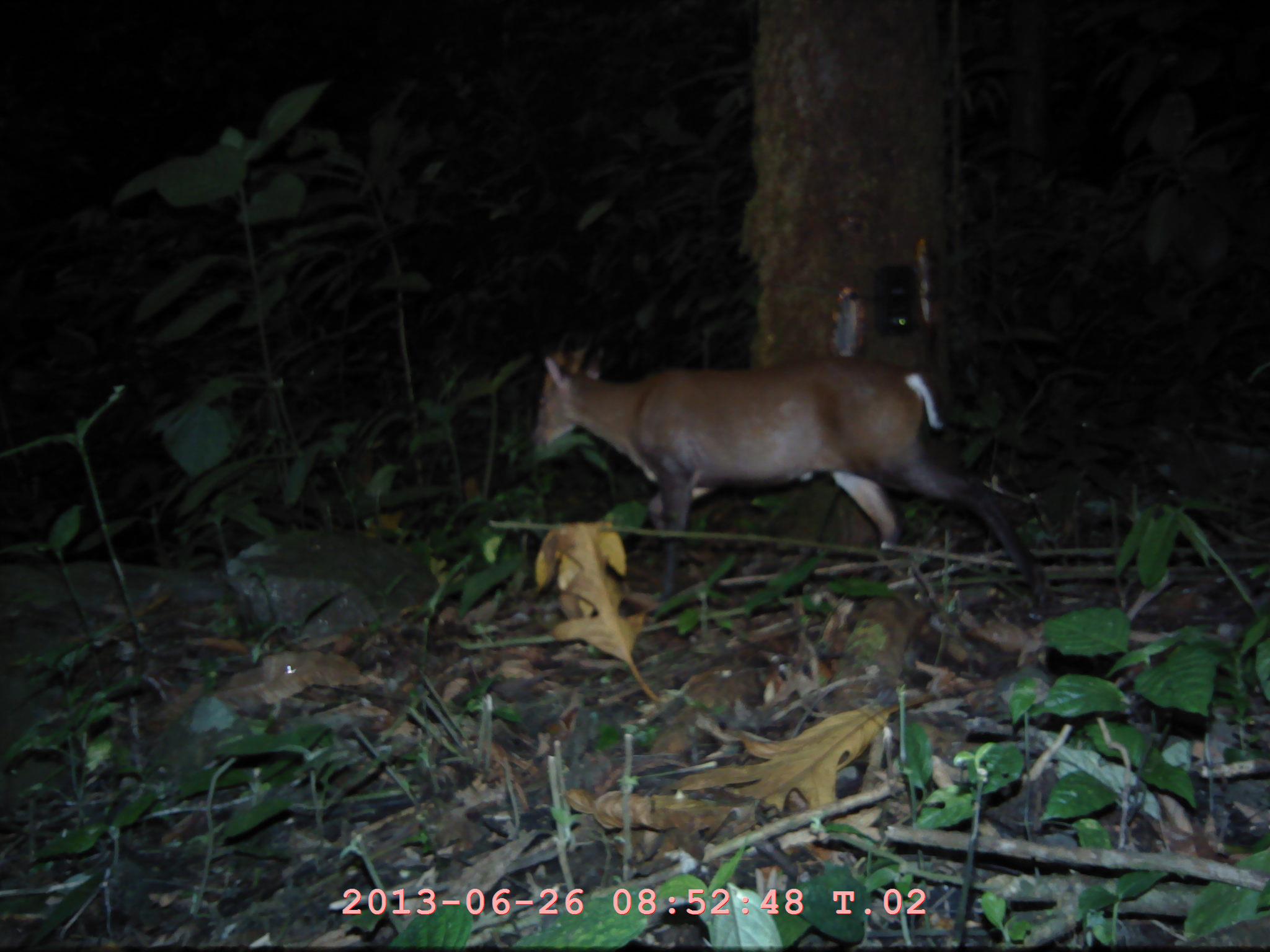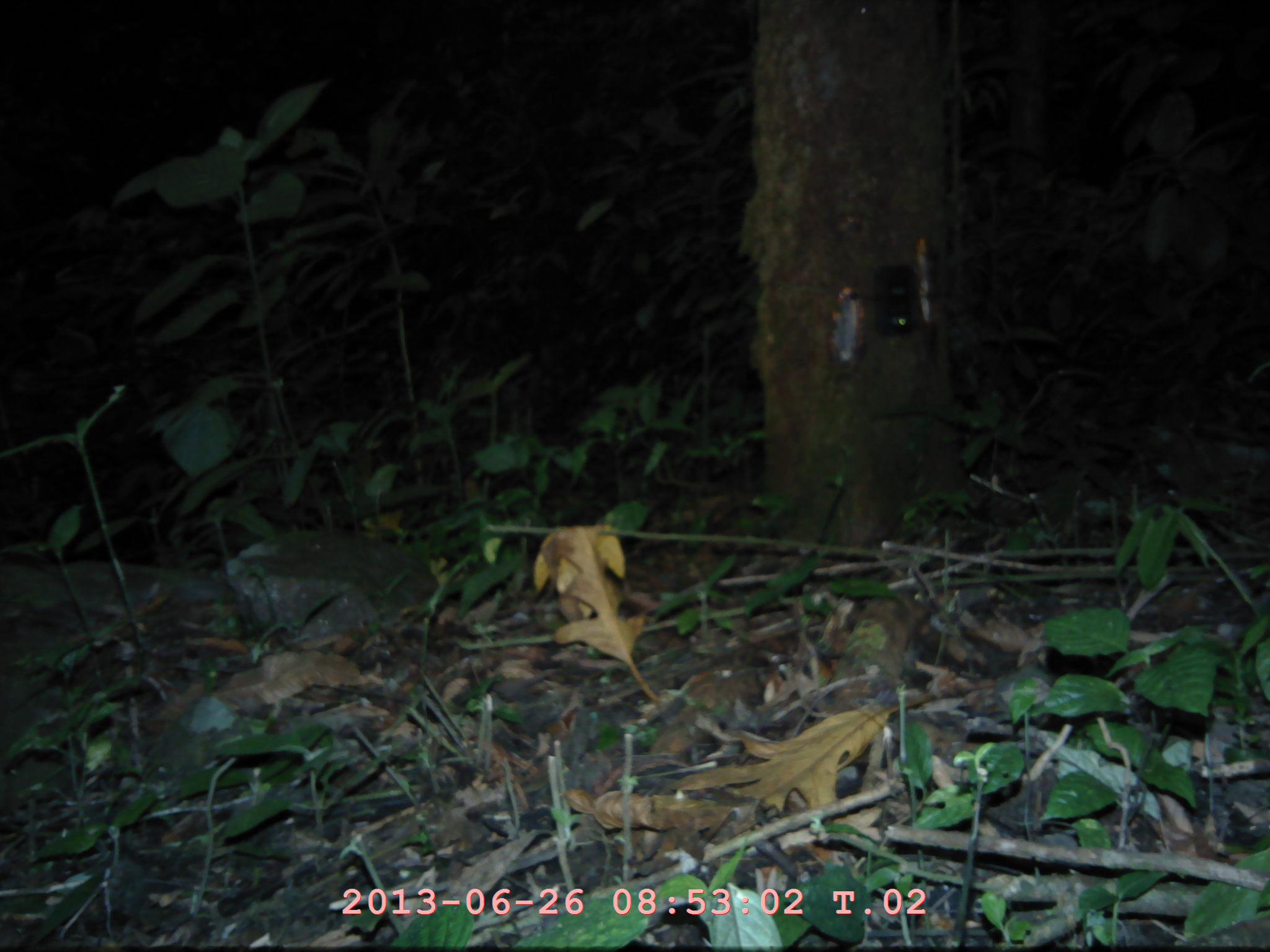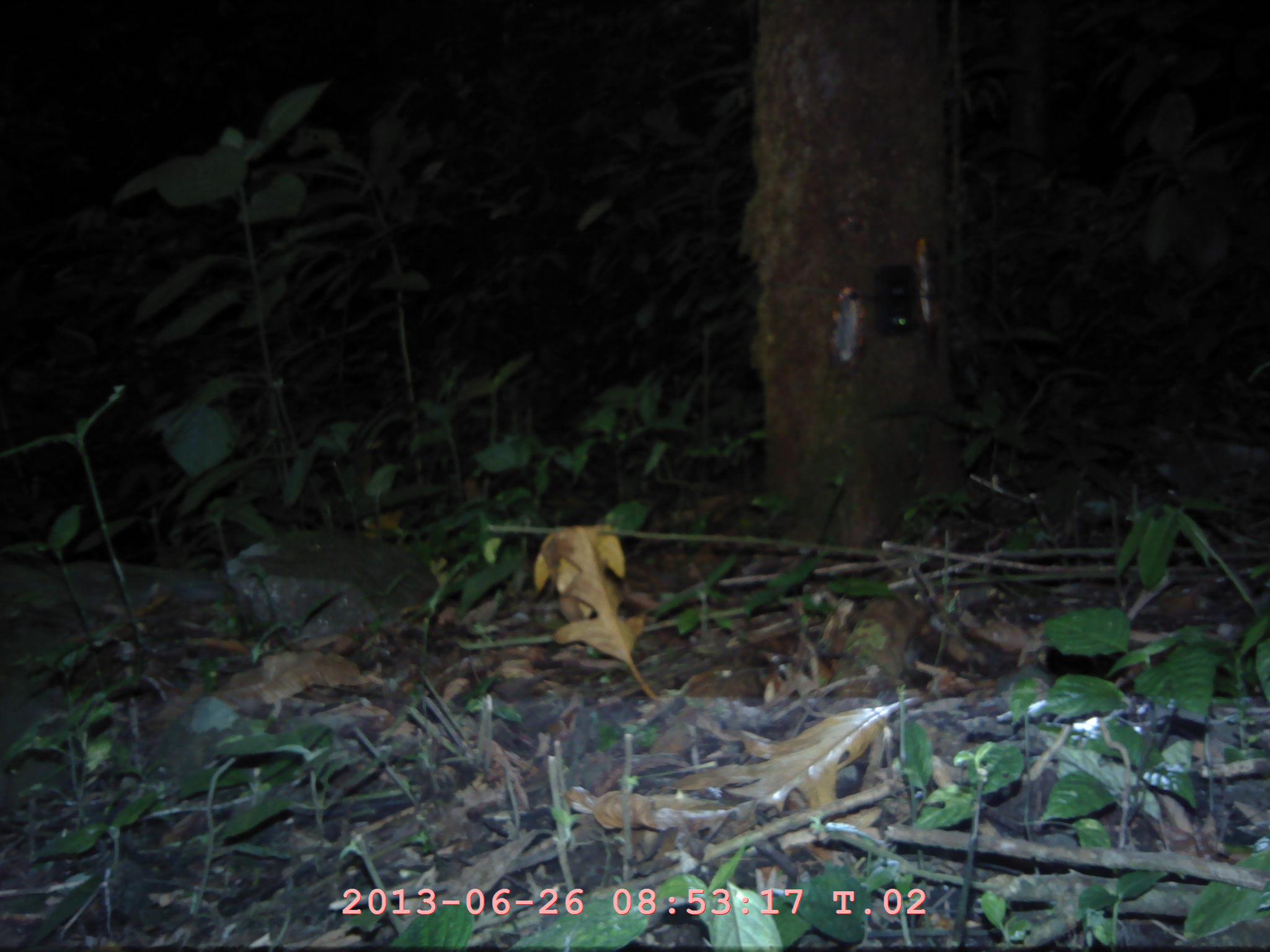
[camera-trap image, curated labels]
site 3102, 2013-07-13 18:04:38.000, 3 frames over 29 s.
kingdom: Animalia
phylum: Chordata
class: Mammalia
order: Artiodactyla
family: Cervidae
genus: Muntiacus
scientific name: Muntiacus muntjak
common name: southern red muntjac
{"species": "Muntiacus muntjak (southern red muntjac)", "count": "1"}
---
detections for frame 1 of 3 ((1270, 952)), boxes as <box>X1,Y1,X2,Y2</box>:
muntiacus muntjak: <box>529,353,1058,607</box>